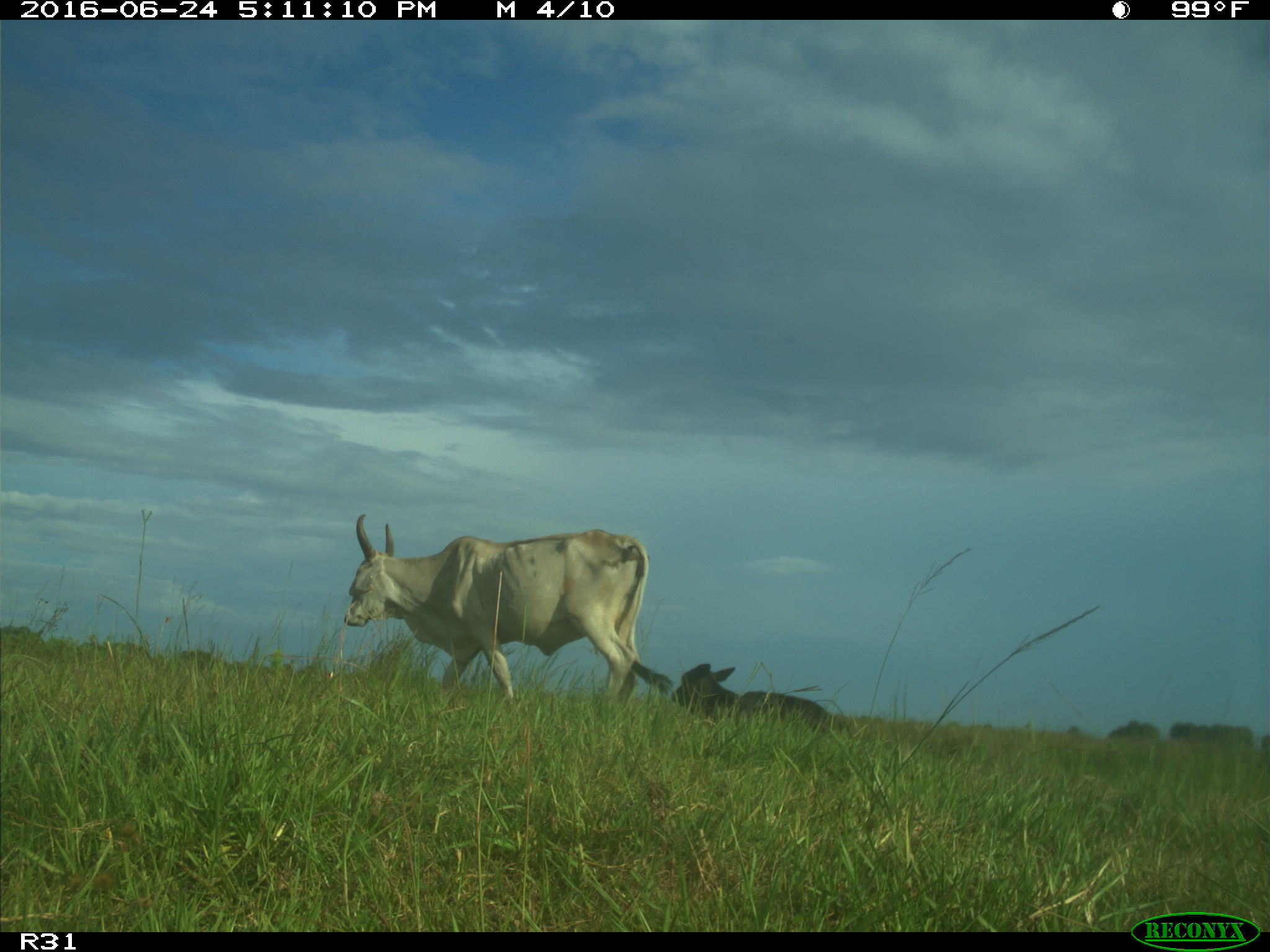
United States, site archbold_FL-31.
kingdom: Animalia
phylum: Chordata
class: Mammalia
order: Artiodactyla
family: Bovidae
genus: Bos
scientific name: Bos taurus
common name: domestic cow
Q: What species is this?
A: Bos taurus (domestic cow).